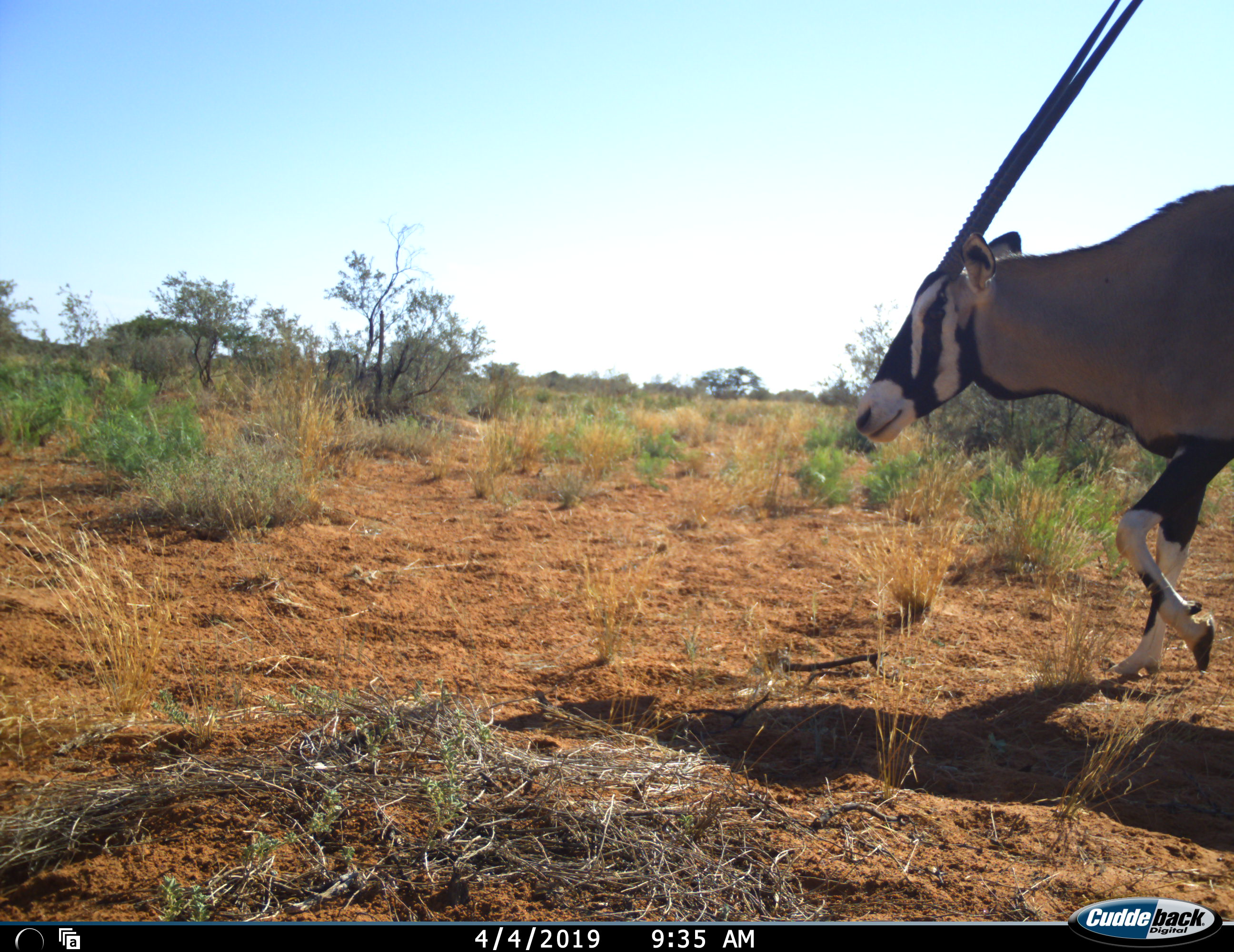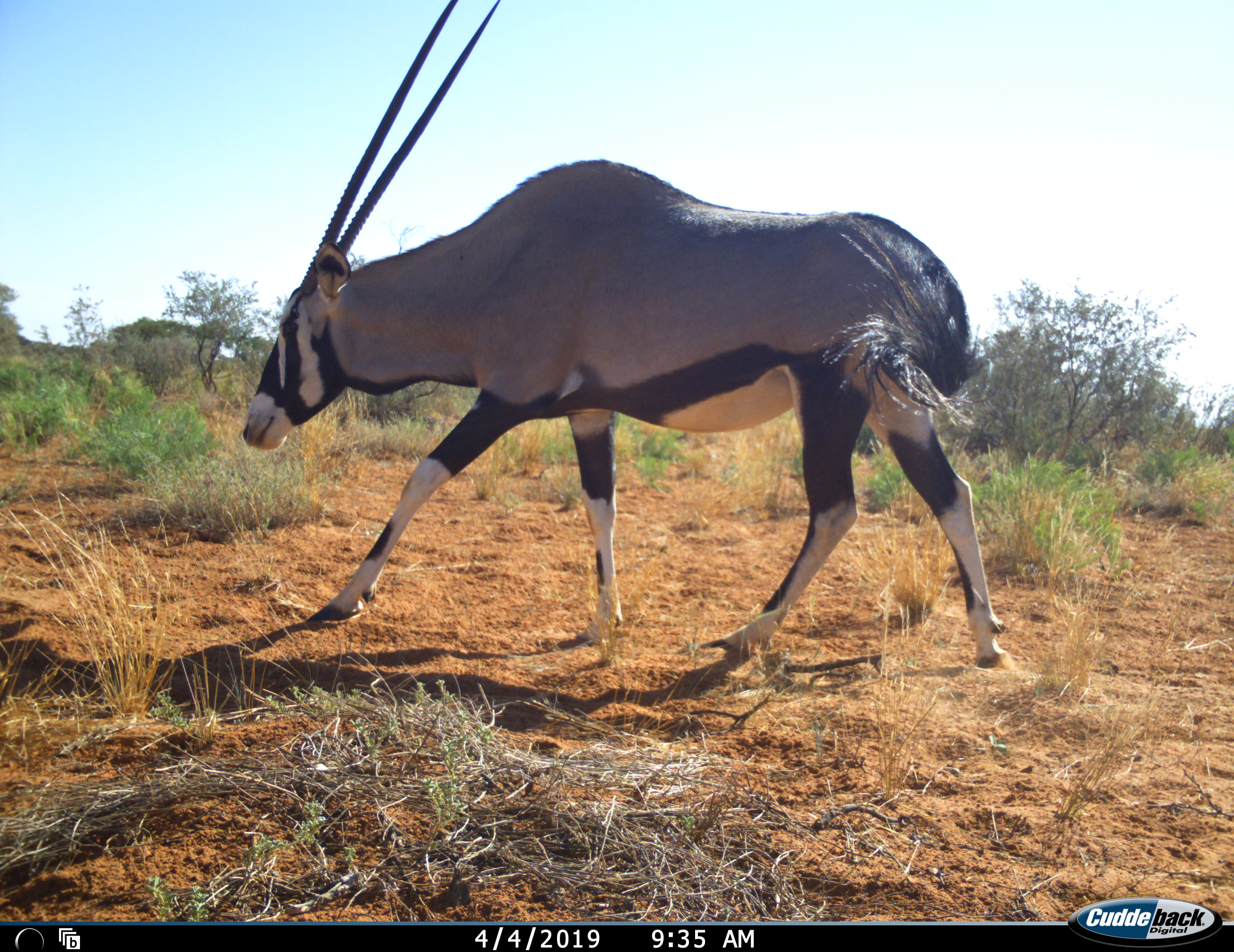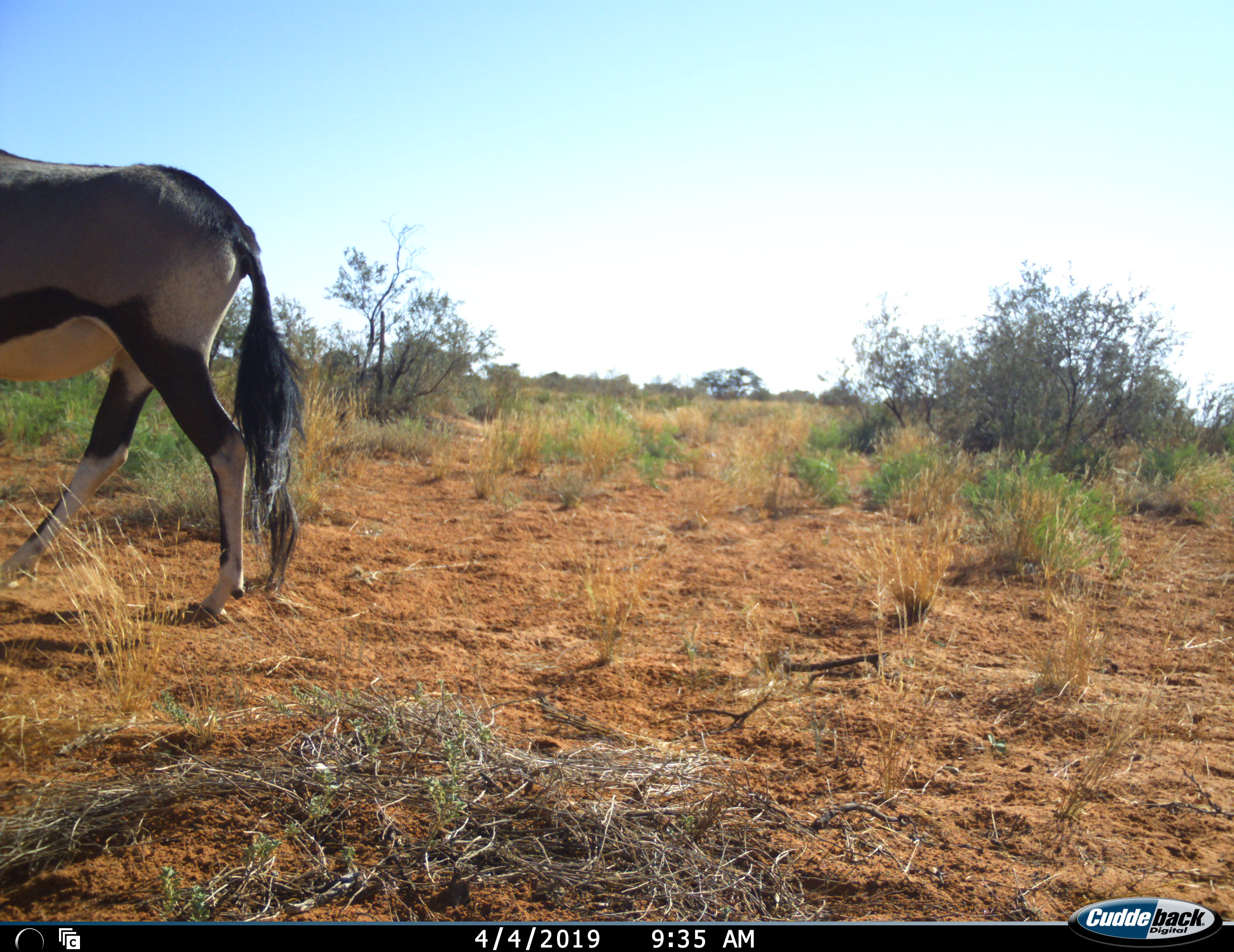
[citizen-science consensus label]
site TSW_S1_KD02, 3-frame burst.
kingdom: Animalia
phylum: Chordata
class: Mammalia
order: Artiodactyla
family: Bovidae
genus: Oryx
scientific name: Oryx gazella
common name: gemsbok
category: oryx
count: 1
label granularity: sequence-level